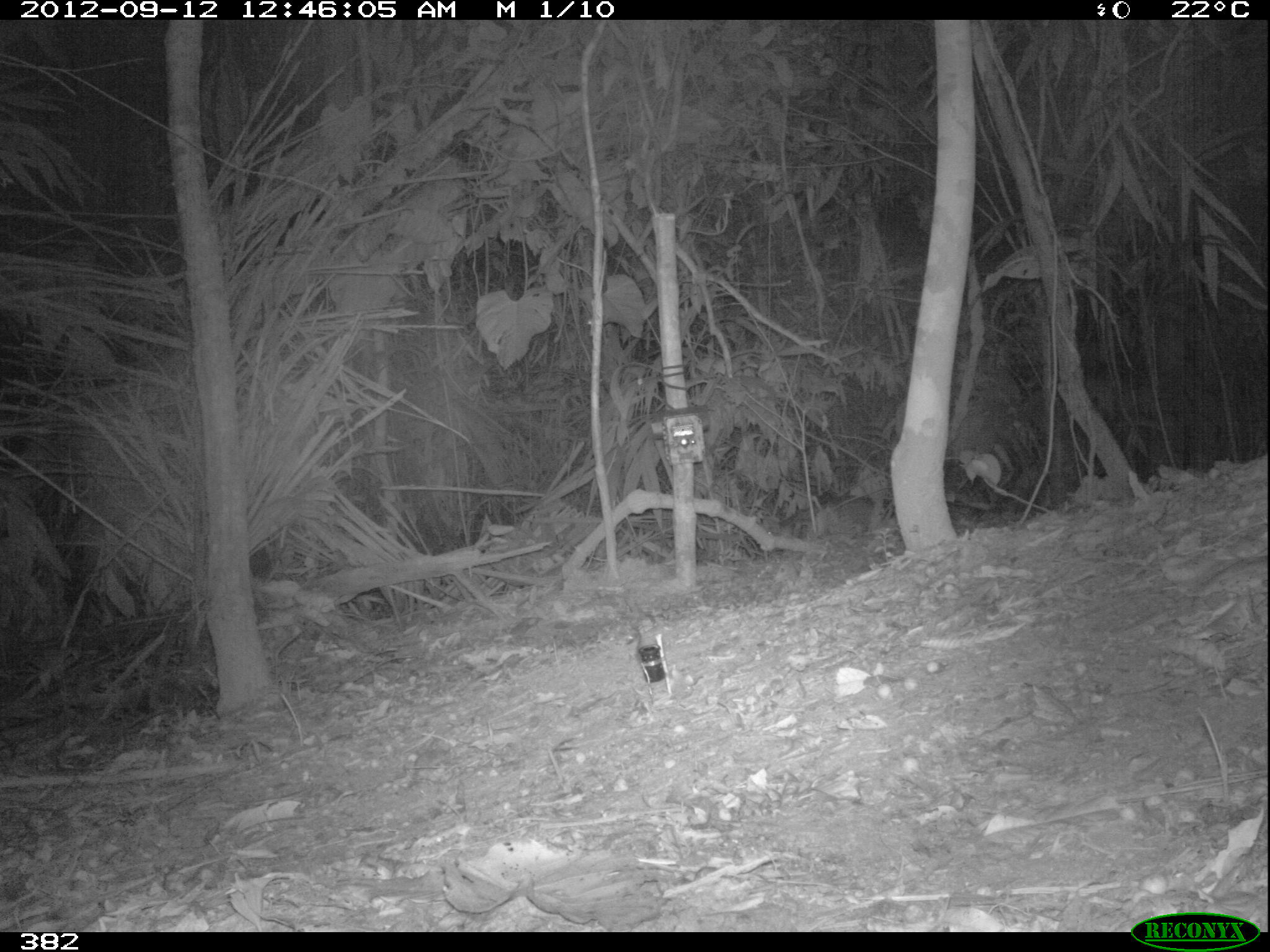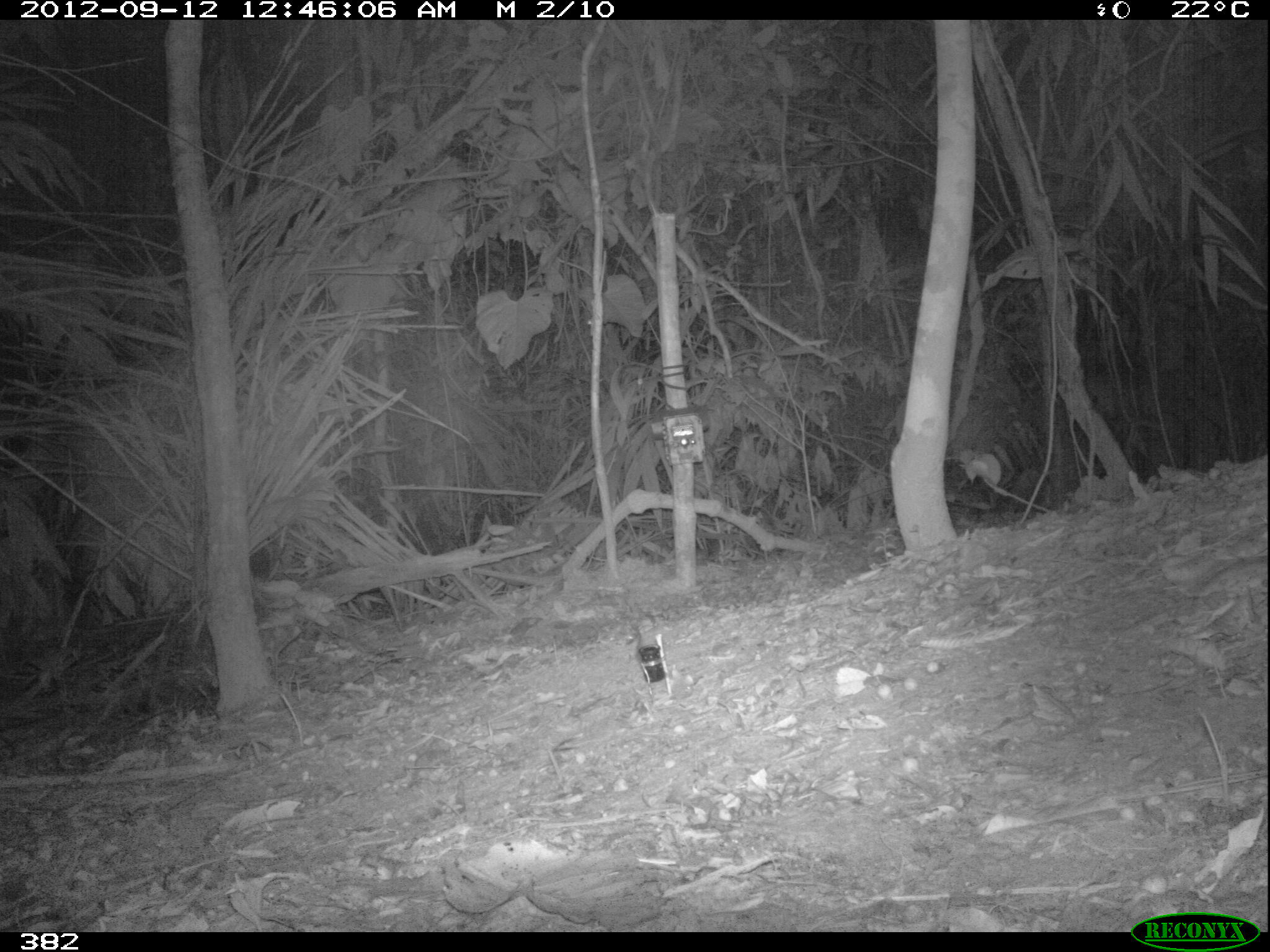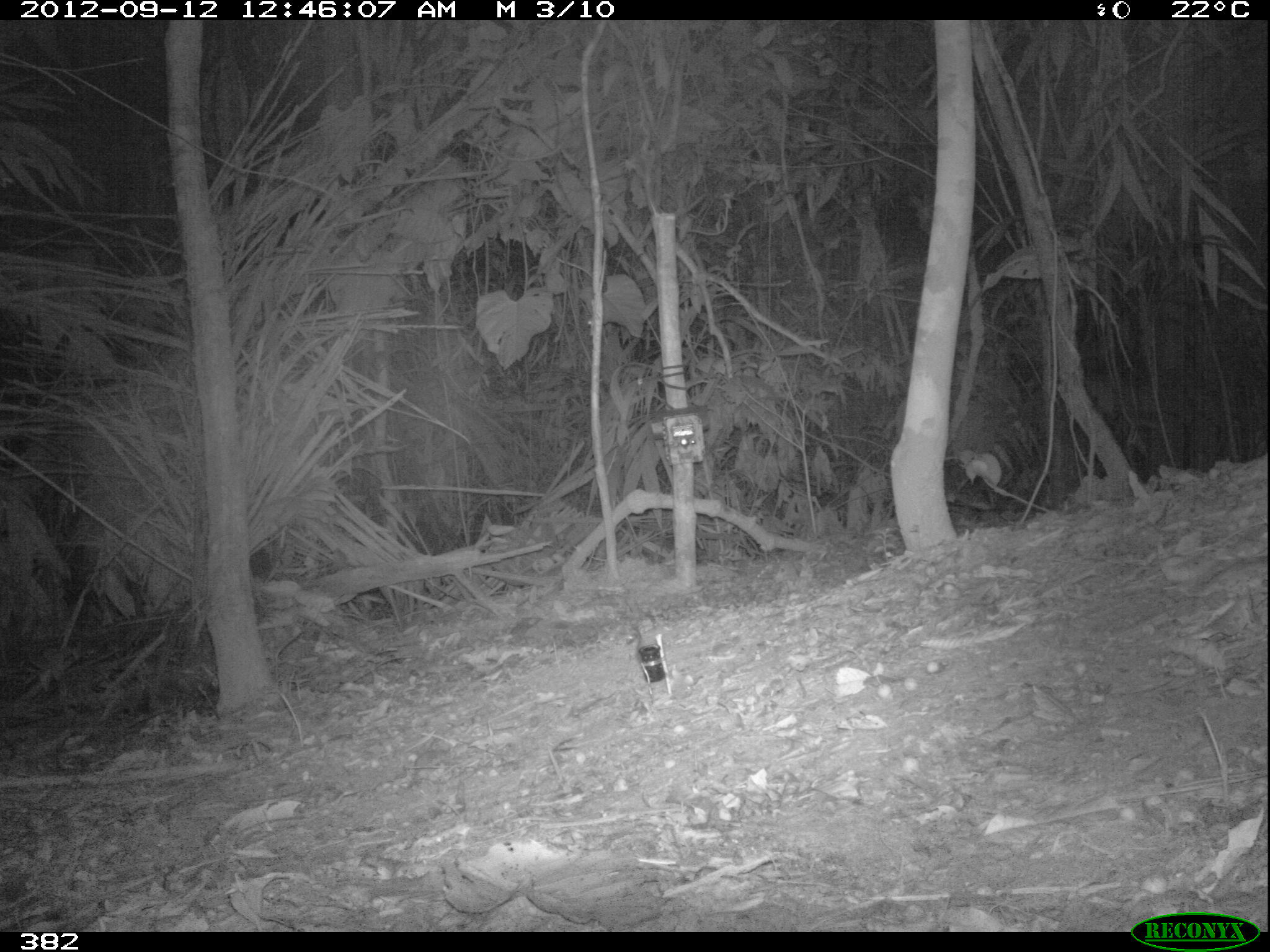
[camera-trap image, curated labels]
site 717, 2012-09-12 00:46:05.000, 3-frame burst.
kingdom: Animalia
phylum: Chordata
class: Mammalia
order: Rodentia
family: Cuniculidae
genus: Cuniculus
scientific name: Cuniculus paca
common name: spotted paca